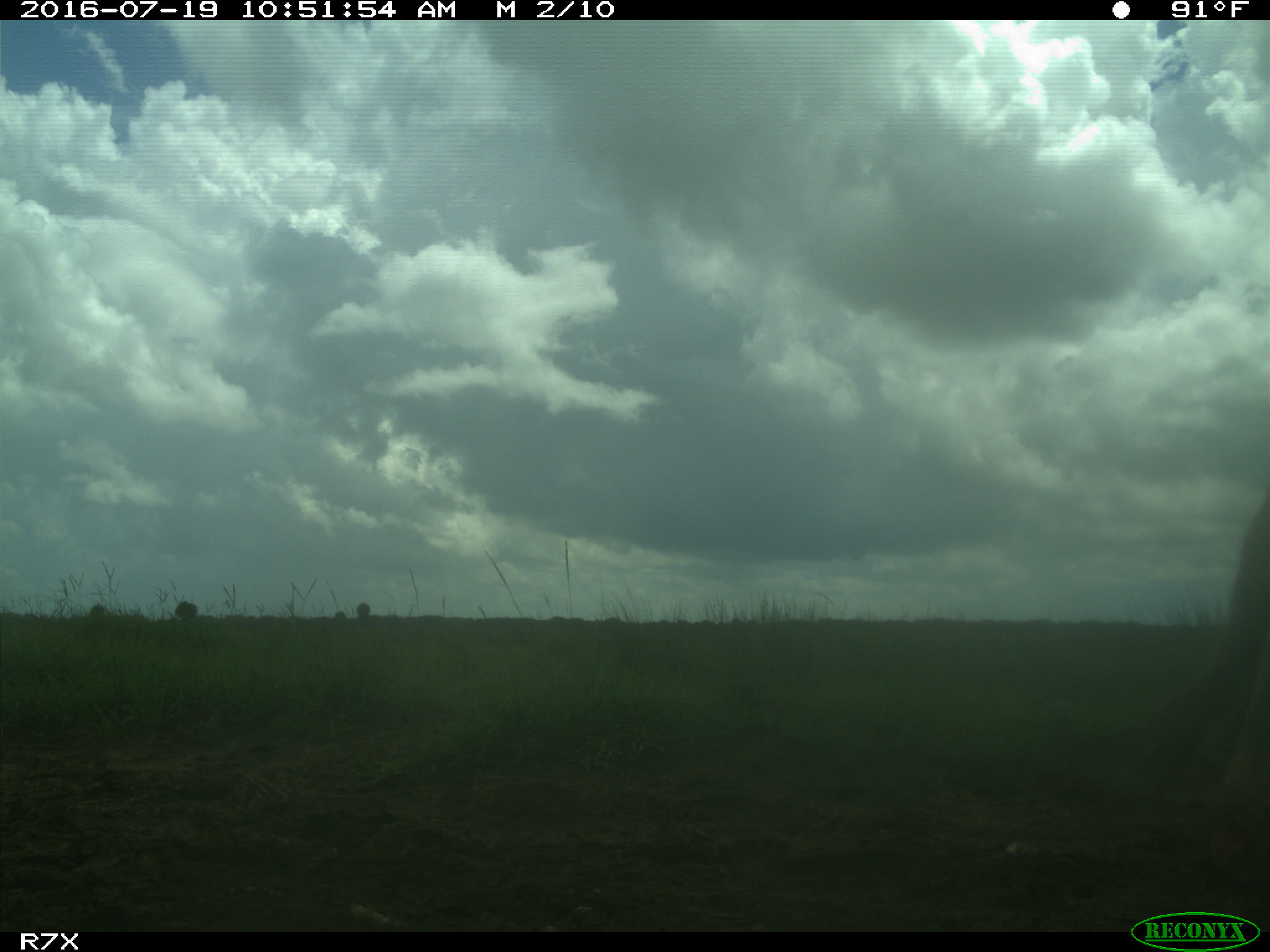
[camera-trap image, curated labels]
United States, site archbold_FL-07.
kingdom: Animalia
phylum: Chordata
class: Mammalia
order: Artiodactyla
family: Bovidae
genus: Bos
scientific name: Bos taurus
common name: domestic cow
Bos taurus (domestic cow).